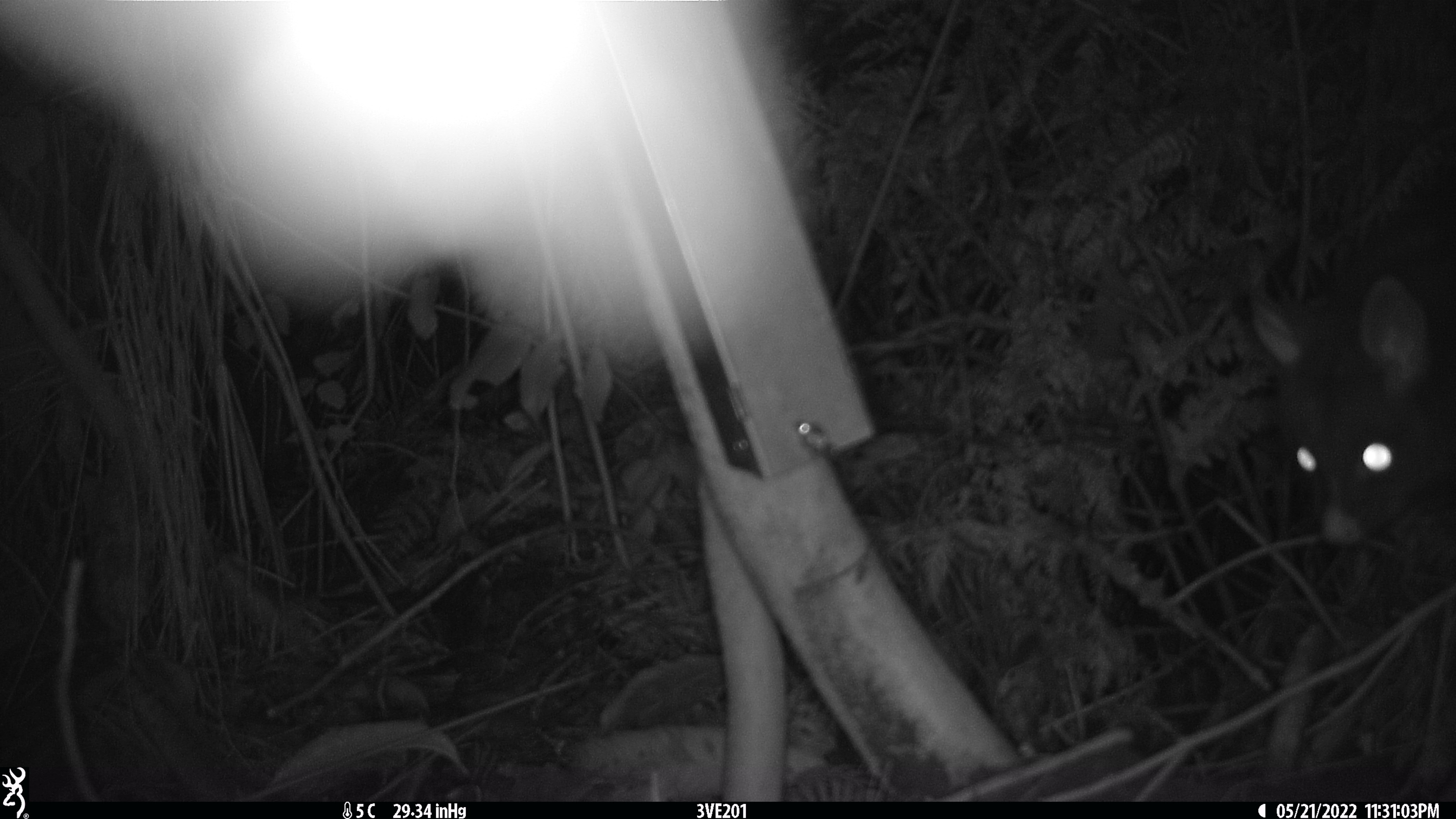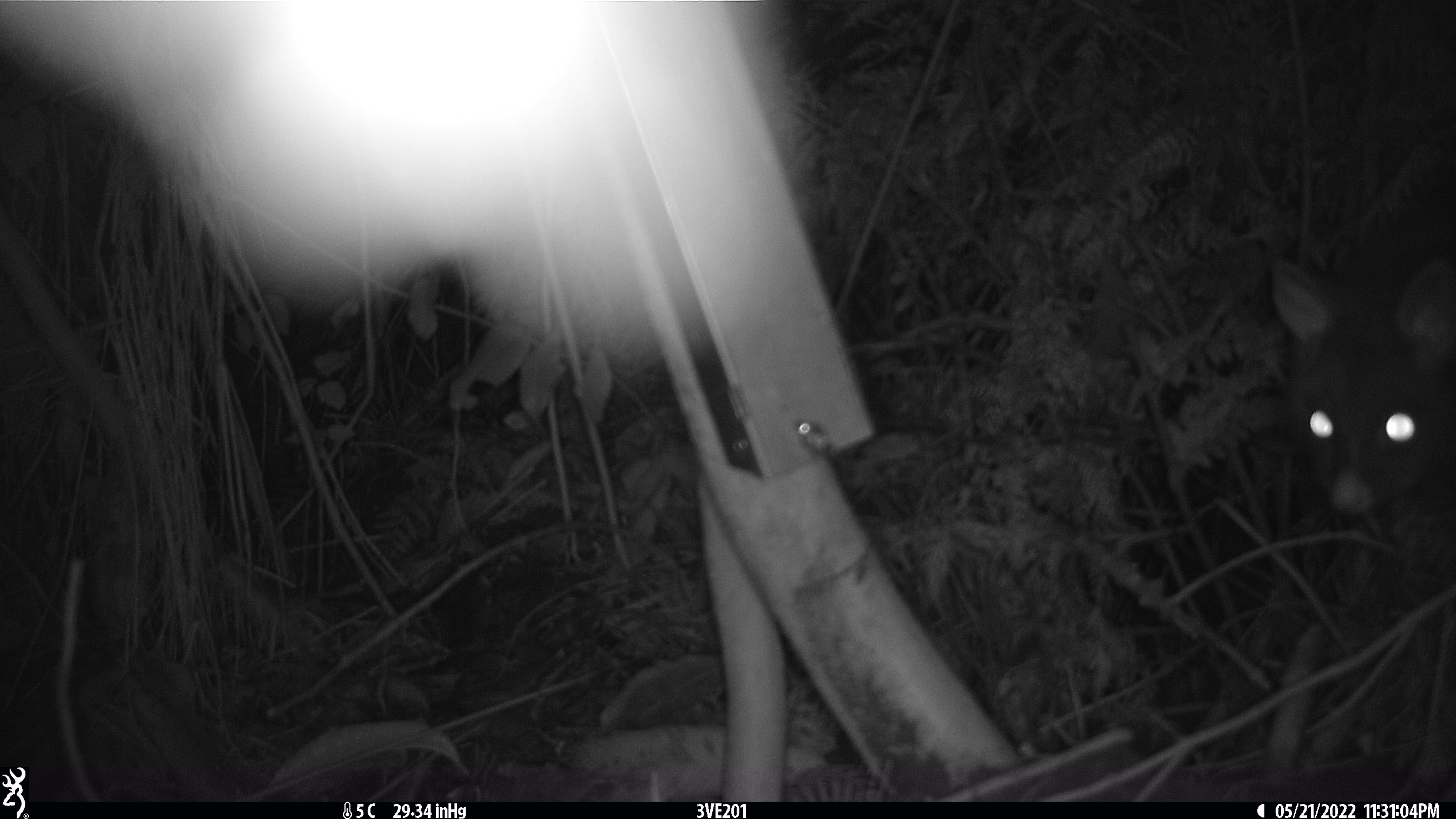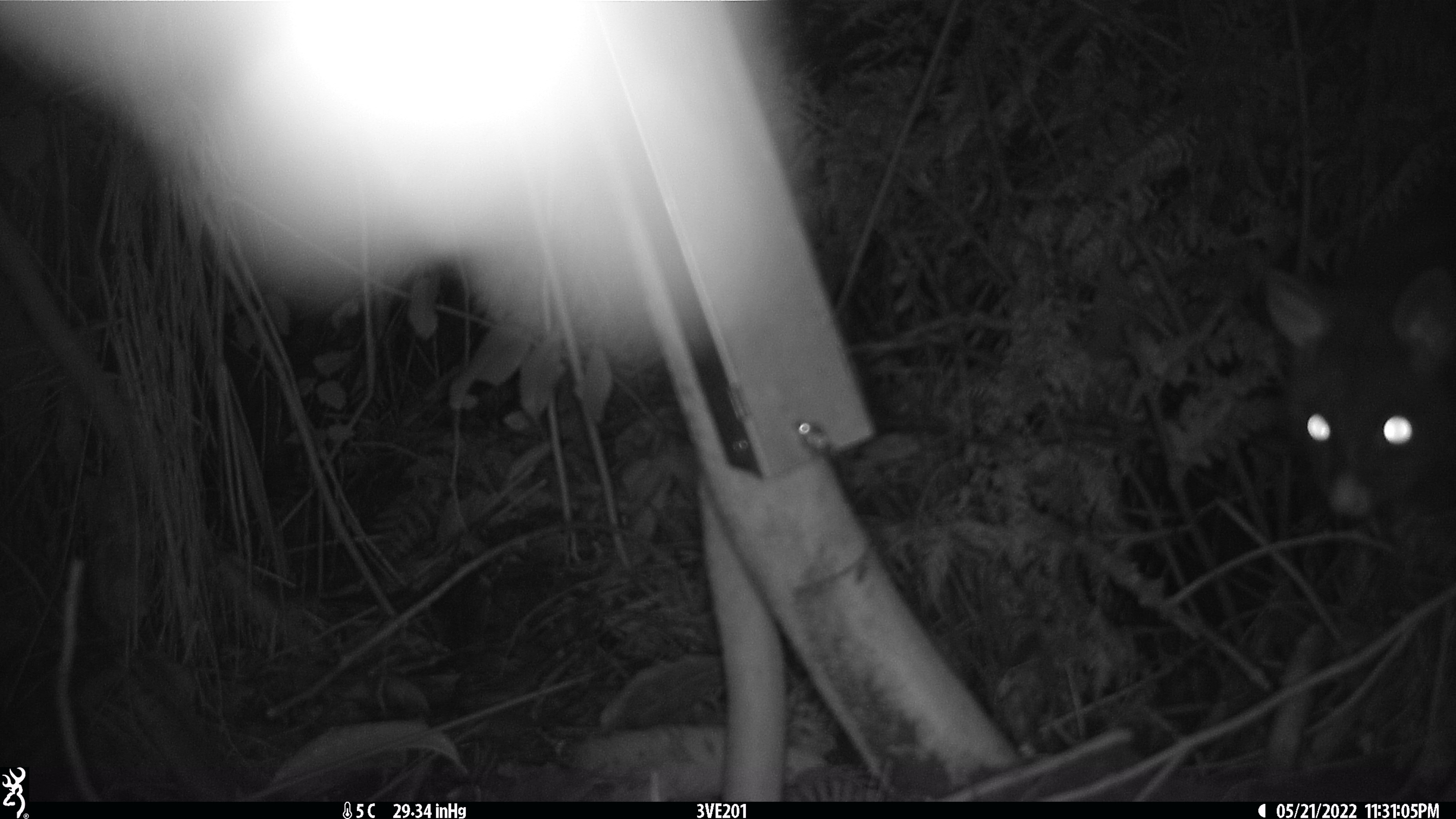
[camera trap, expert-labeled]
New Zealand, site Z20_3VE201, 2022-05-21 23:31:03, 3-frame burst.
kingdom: Animalia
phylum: Chordata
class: Mammalia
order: Diprotodontia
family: Phalangeridae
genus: Trichosurus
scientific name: Trichosurus vulpecula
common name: common brushtail possum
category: possum